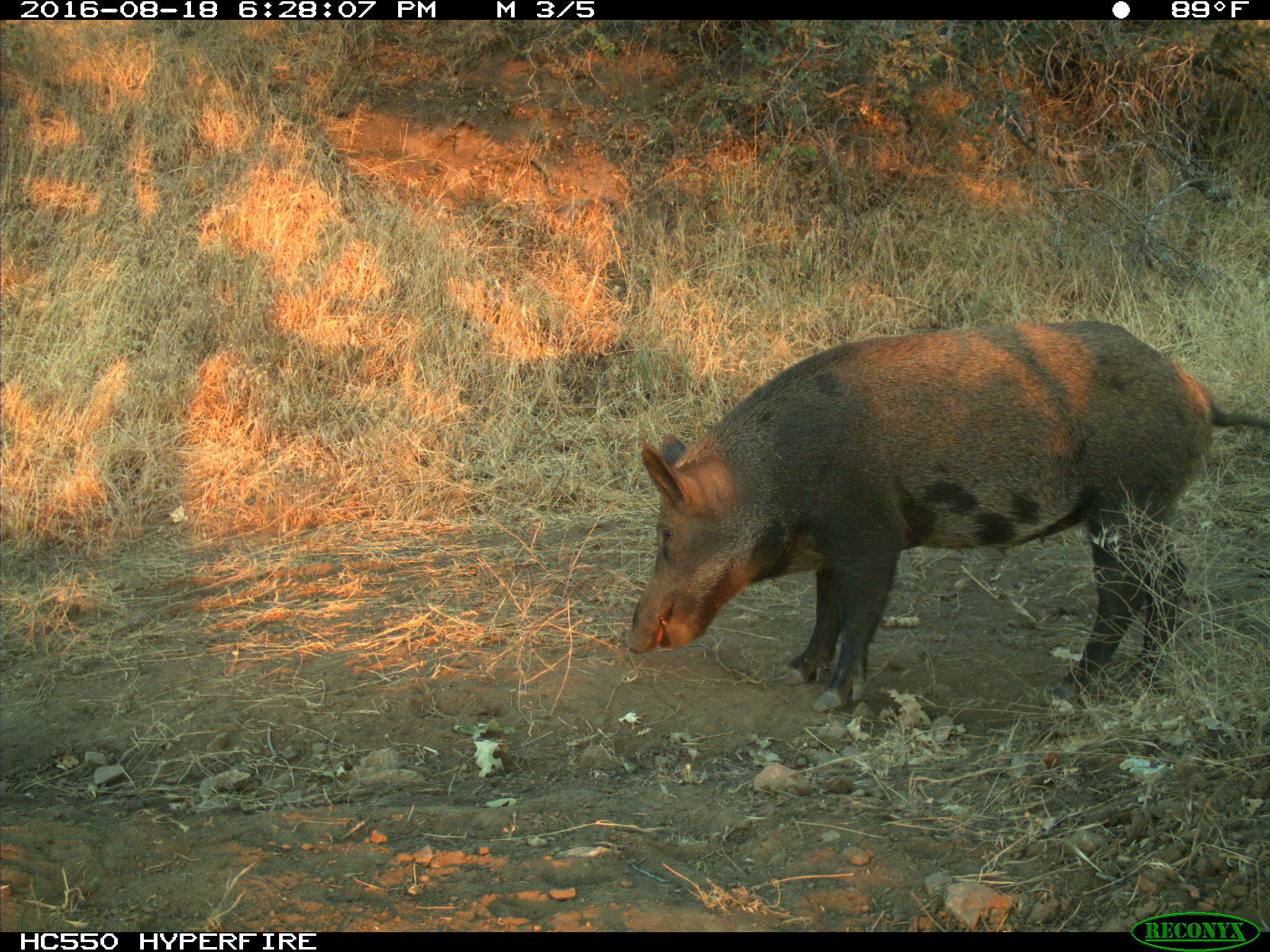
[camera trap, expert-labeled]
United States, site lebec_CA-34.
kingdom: Animalia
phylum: Chordata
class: Mammalia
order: Artiodactyla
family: Suidae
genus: Sus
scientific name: Sus scrofa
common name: wild boar